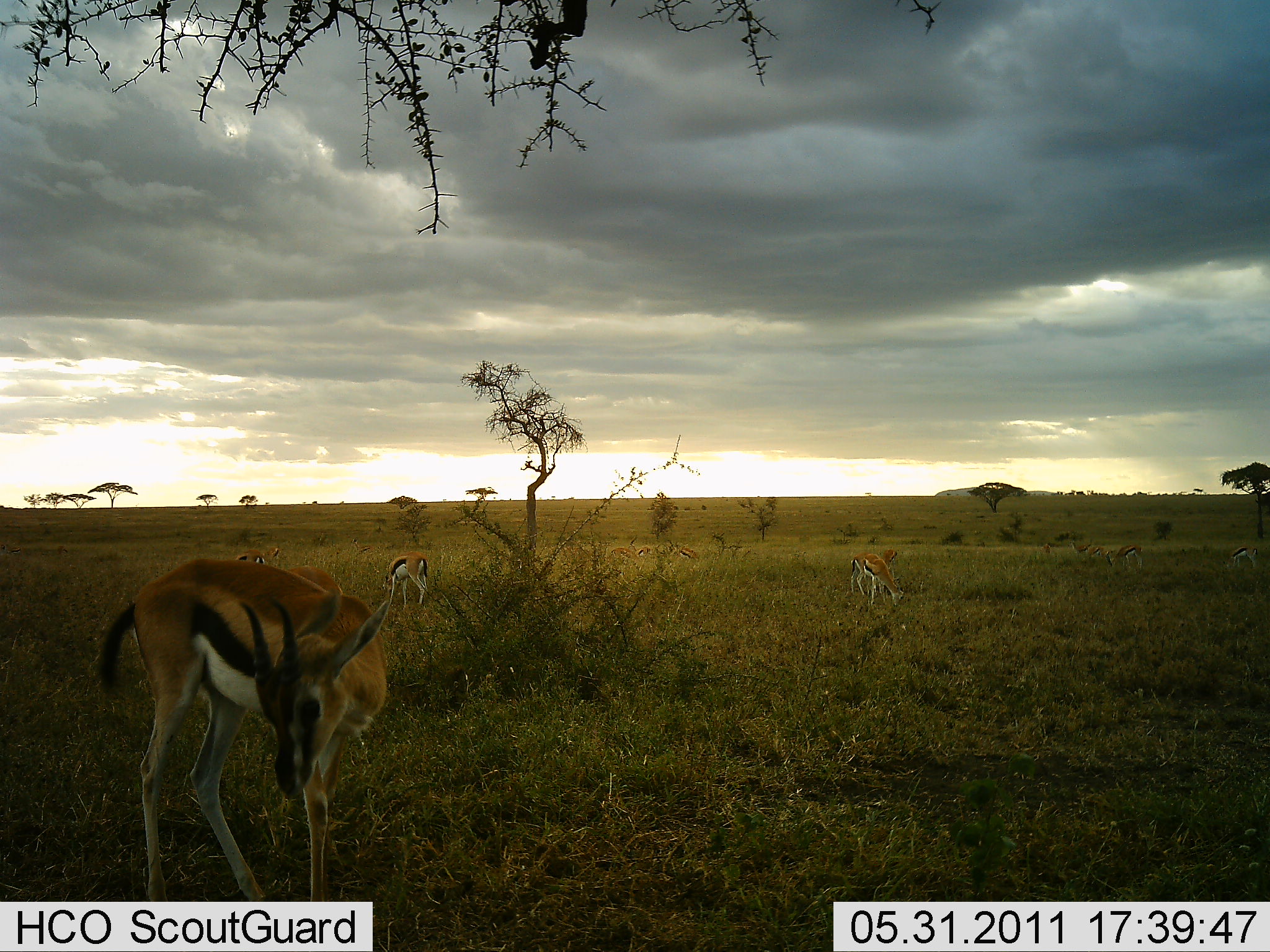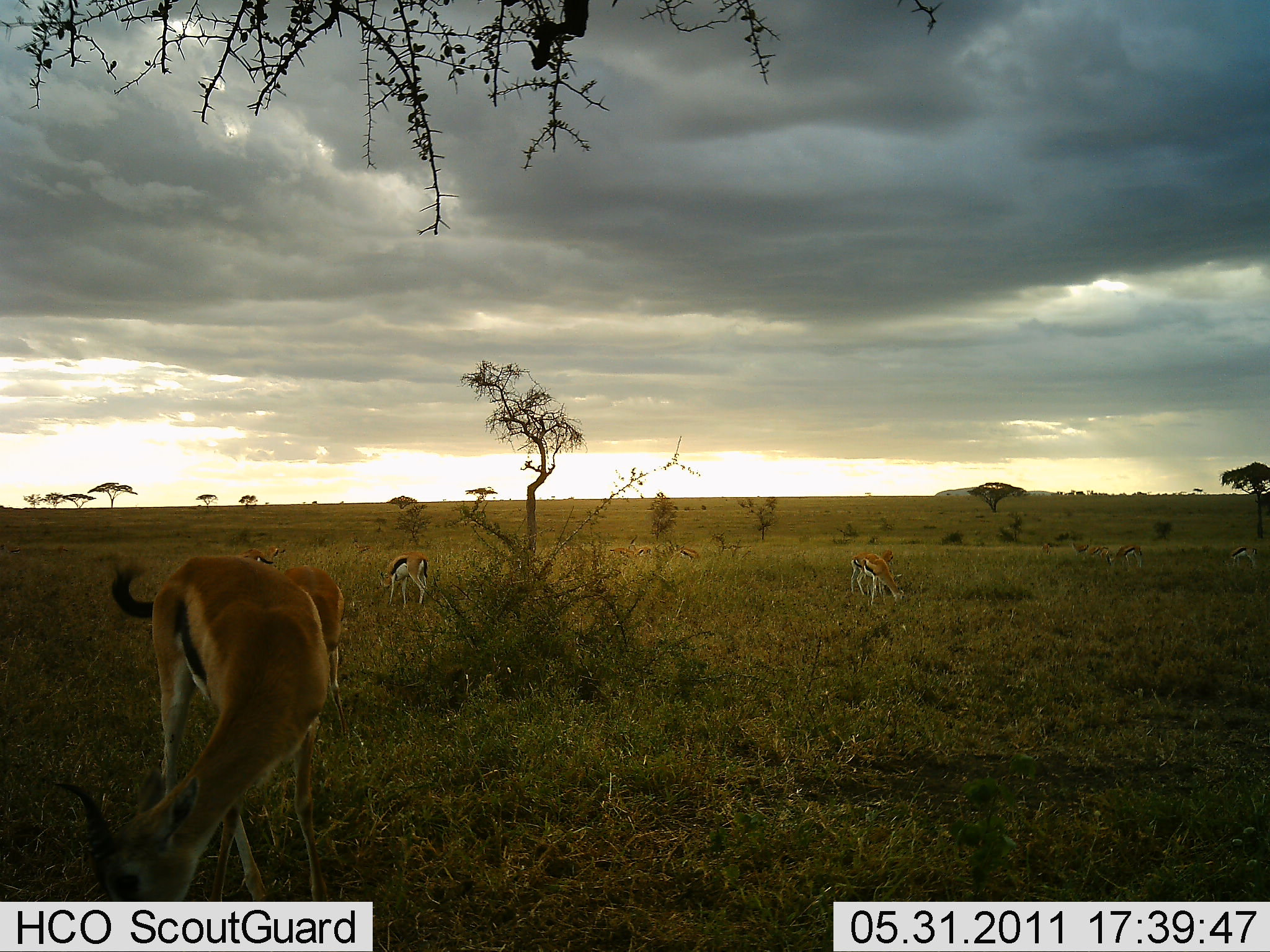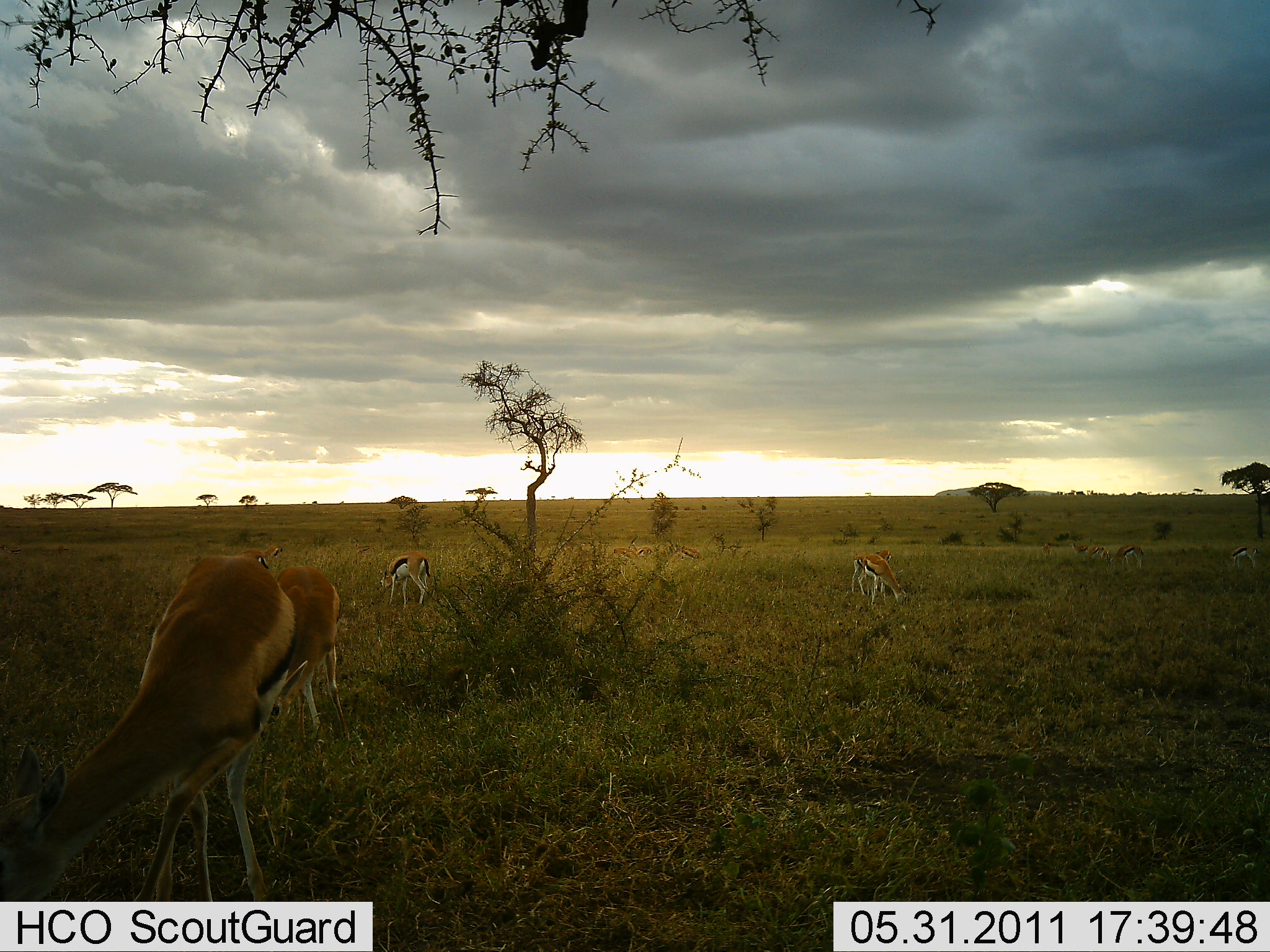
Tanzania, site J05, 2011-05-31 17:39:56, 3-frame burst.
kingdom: Animalia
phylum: Chordata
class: Mammalia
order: Artiodactyla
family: Bovidae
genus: Eudorcas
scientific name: Eudorcas thomsonii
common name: thomson's gazelle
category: gazellethomsons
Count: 6.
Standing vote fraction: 50%.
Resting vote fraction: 10%.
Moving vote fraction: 10%.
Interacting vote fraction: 0%.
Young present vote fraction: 0%.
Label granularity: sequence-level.